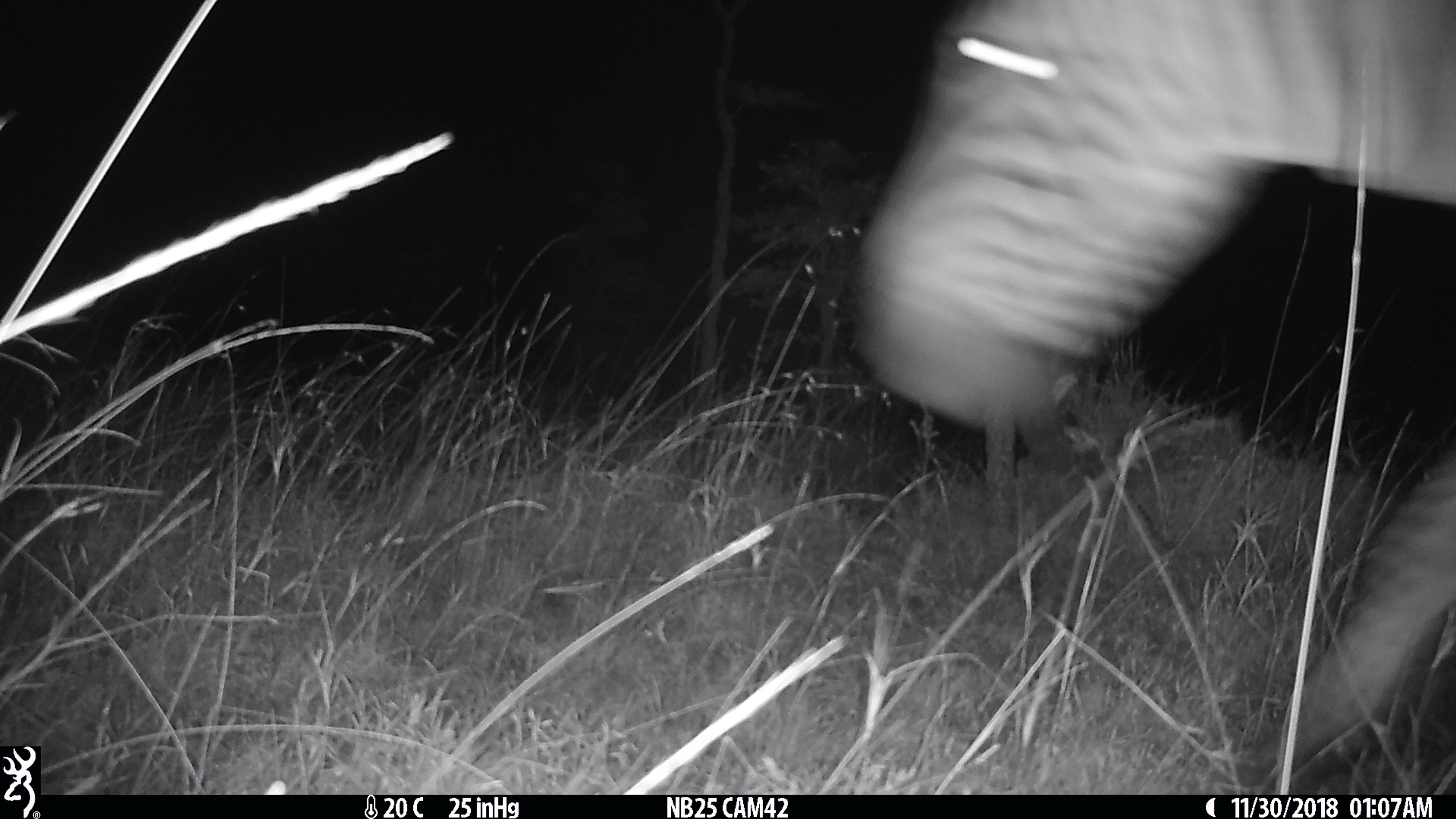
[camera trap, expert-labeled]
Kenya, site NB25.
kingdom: Animalia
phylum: Chordata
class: Mammalia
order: Perissodactyla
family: Equidae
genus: Equus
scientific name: Equus quagga burchellii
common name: burchell's zebra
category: zebra